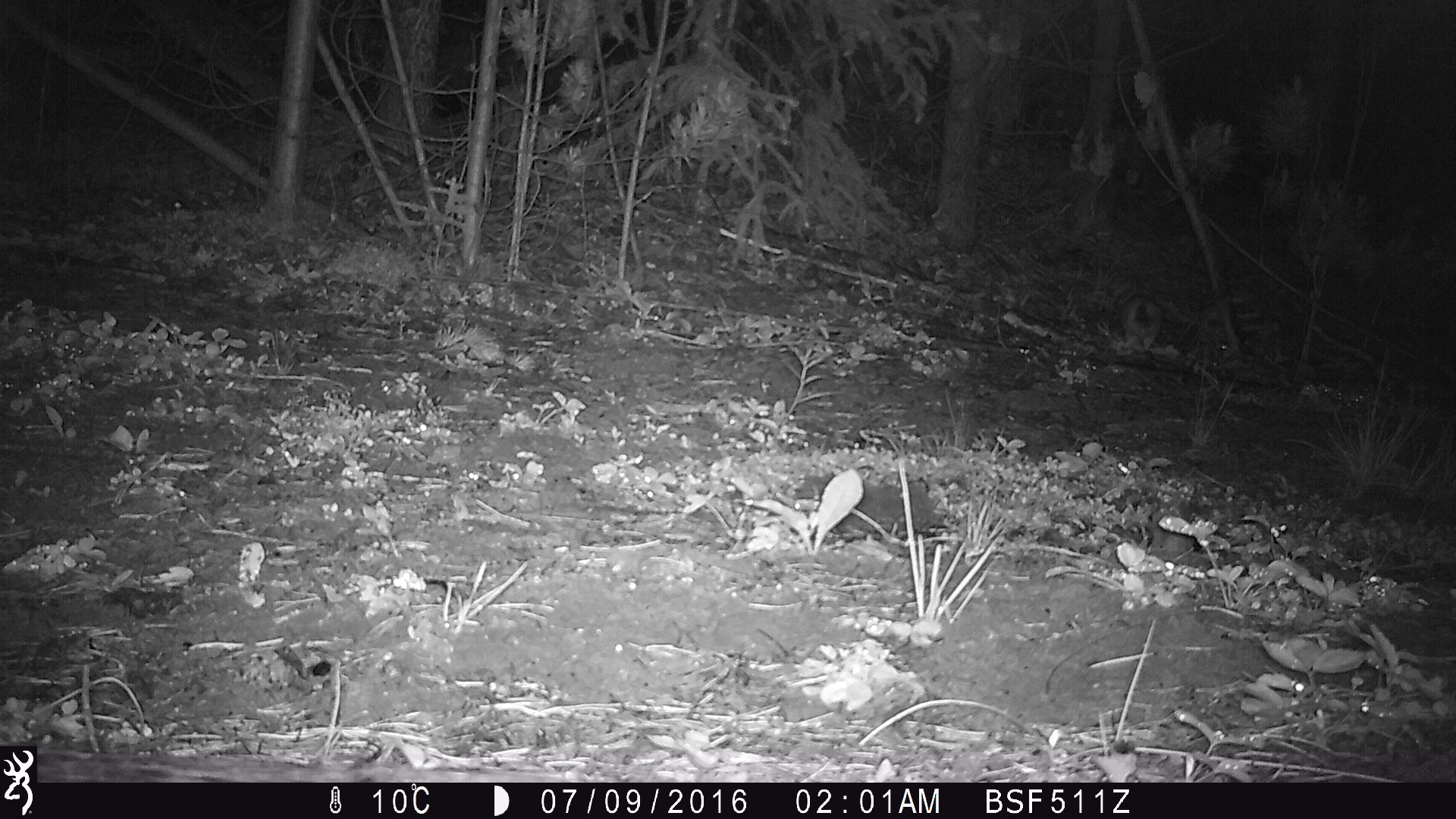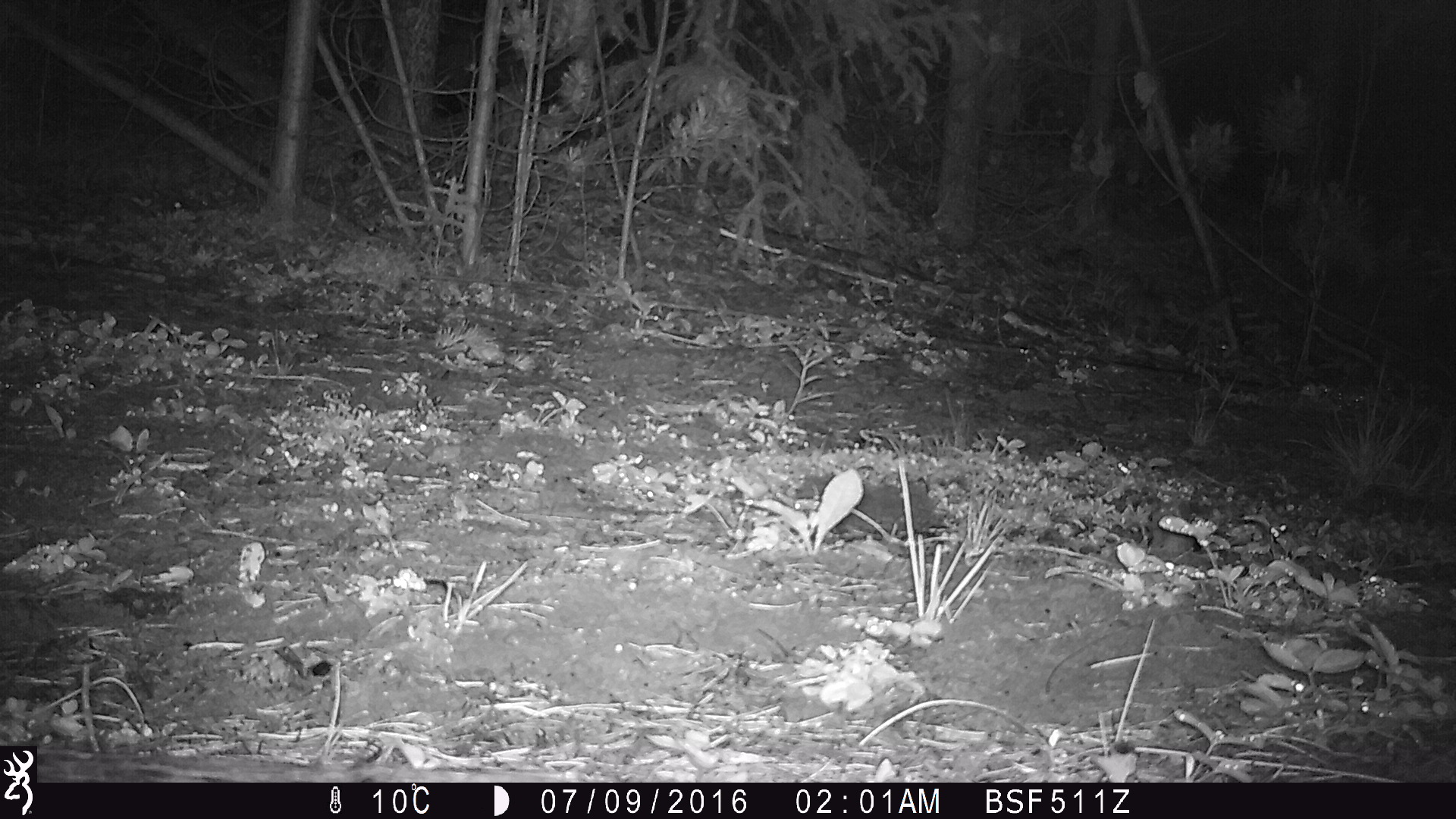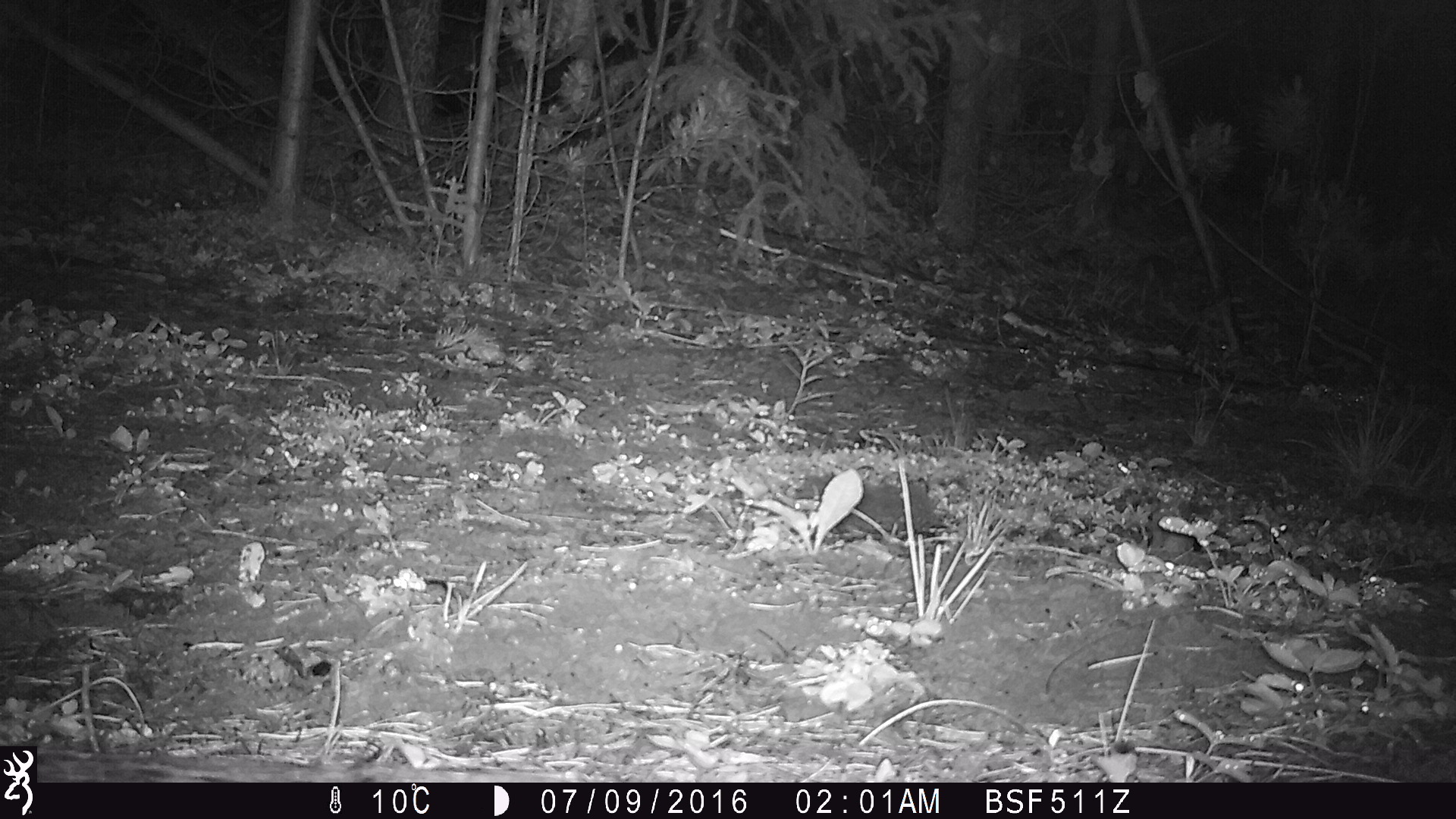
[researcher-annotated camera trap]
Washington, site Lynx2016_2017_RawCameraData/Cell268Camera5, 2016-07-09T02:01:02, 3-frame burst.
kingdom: Animalia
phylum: Chordata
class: Mammalia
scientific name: Mammalia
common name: small mammal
Small mammal (Mammalia). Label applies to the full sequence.